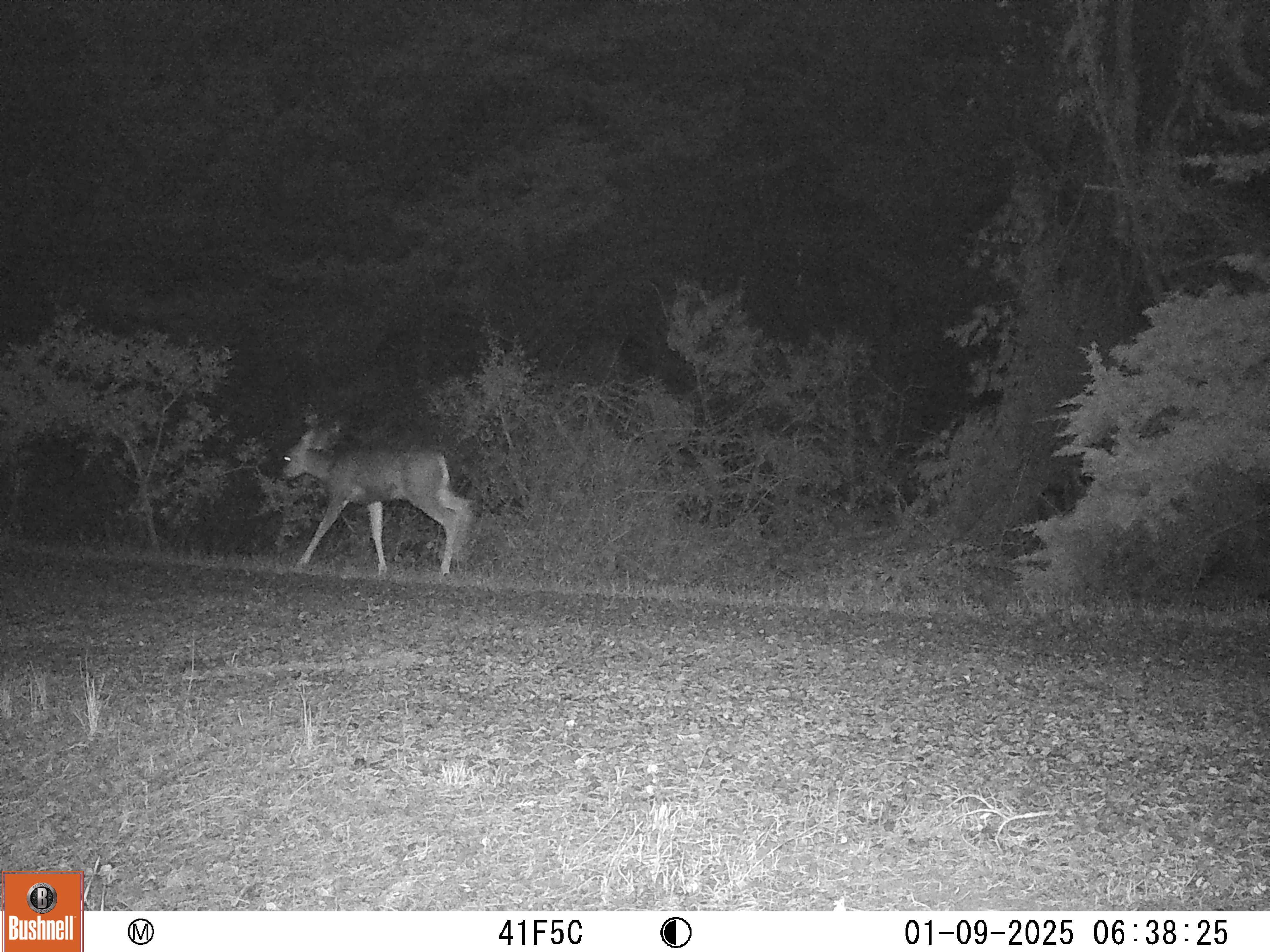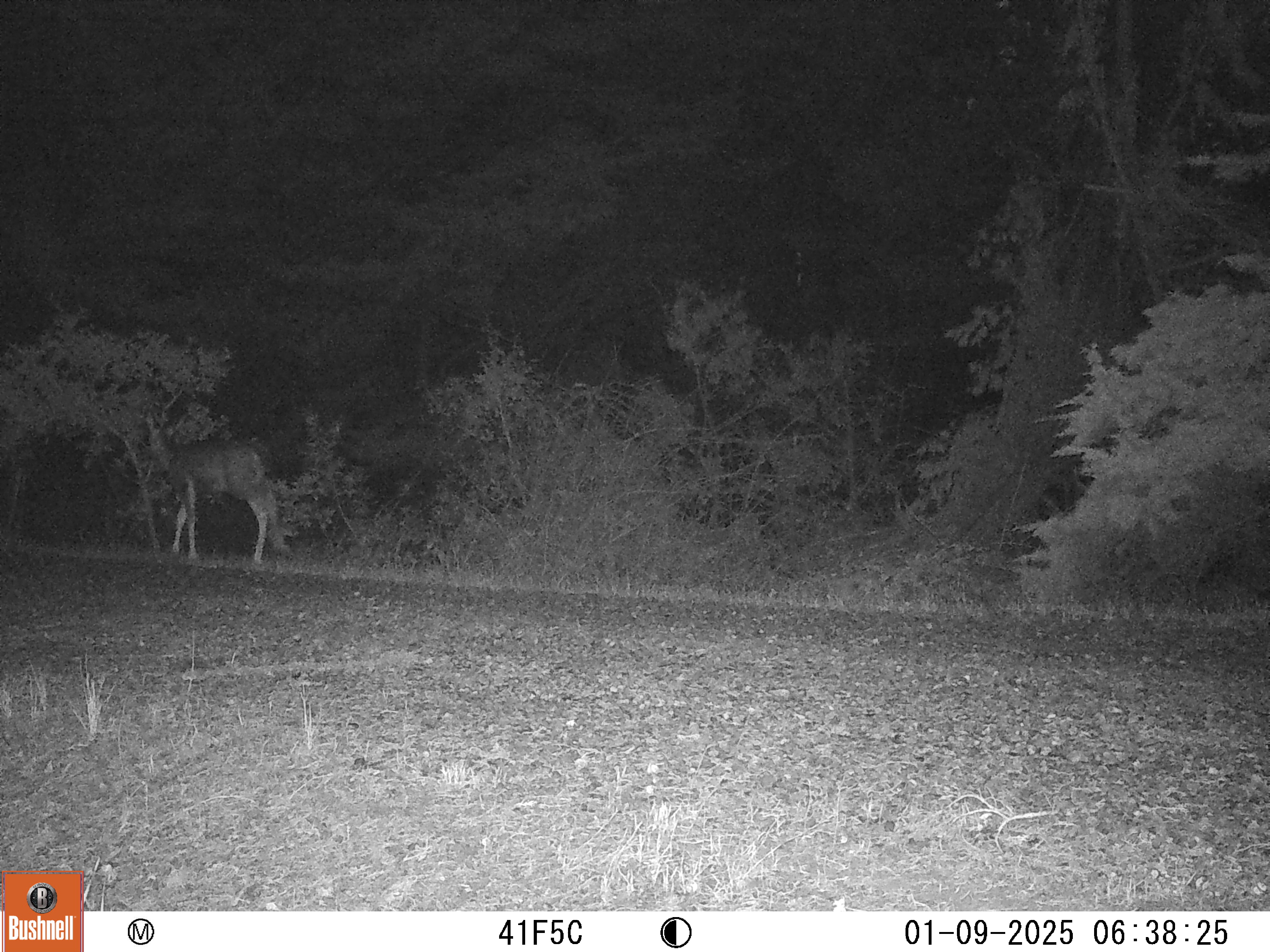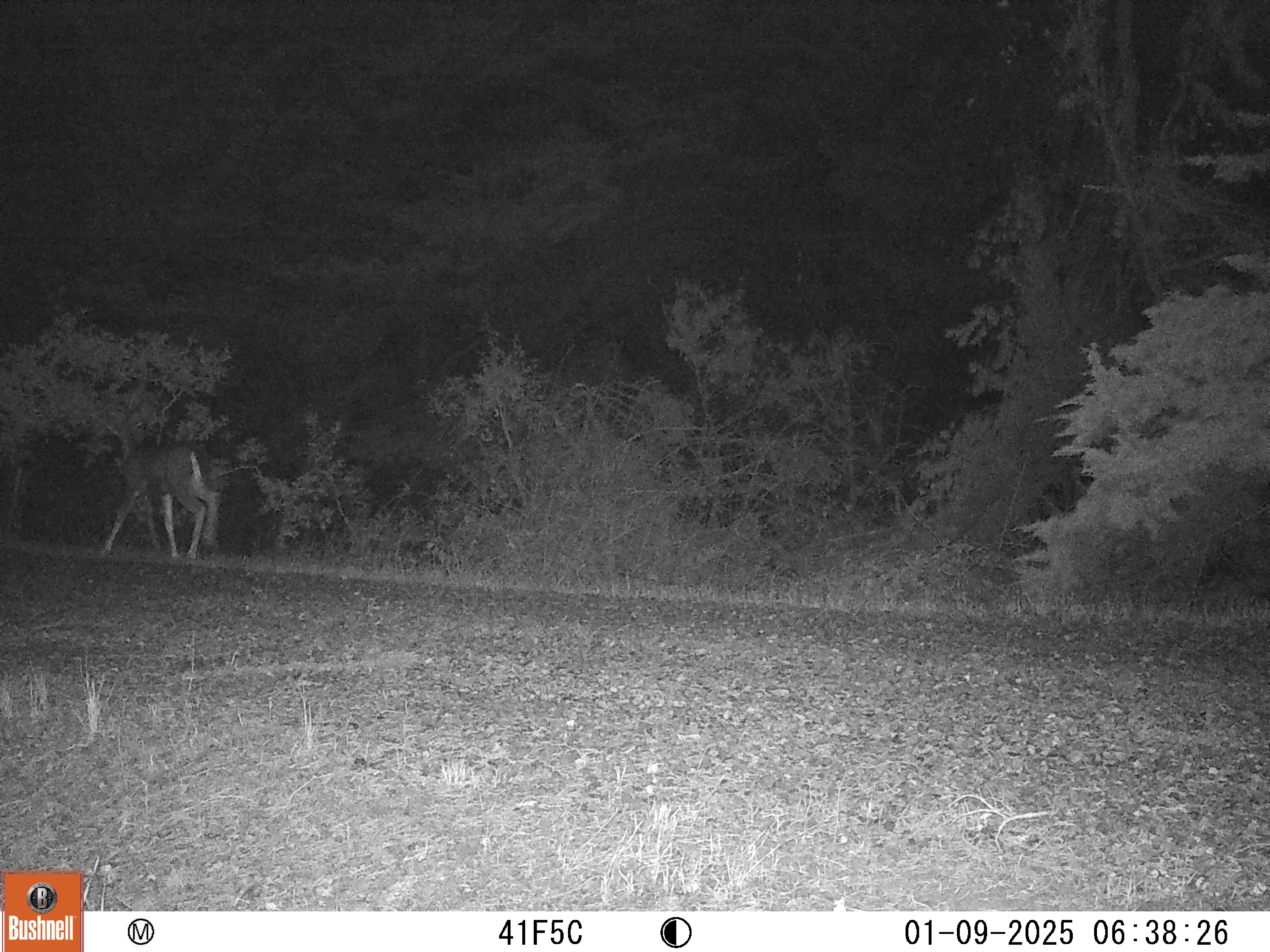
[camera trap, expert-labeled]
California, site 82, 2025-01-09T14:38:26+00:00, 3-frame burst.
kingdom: Animalia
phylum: Chordata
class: Mammalia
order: Artiodactyla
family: Cervidae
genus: Odocoileus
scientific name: Odocoileus hemionus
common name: mule deer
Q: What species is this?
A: Mule deer (Odocoileus hemionus).